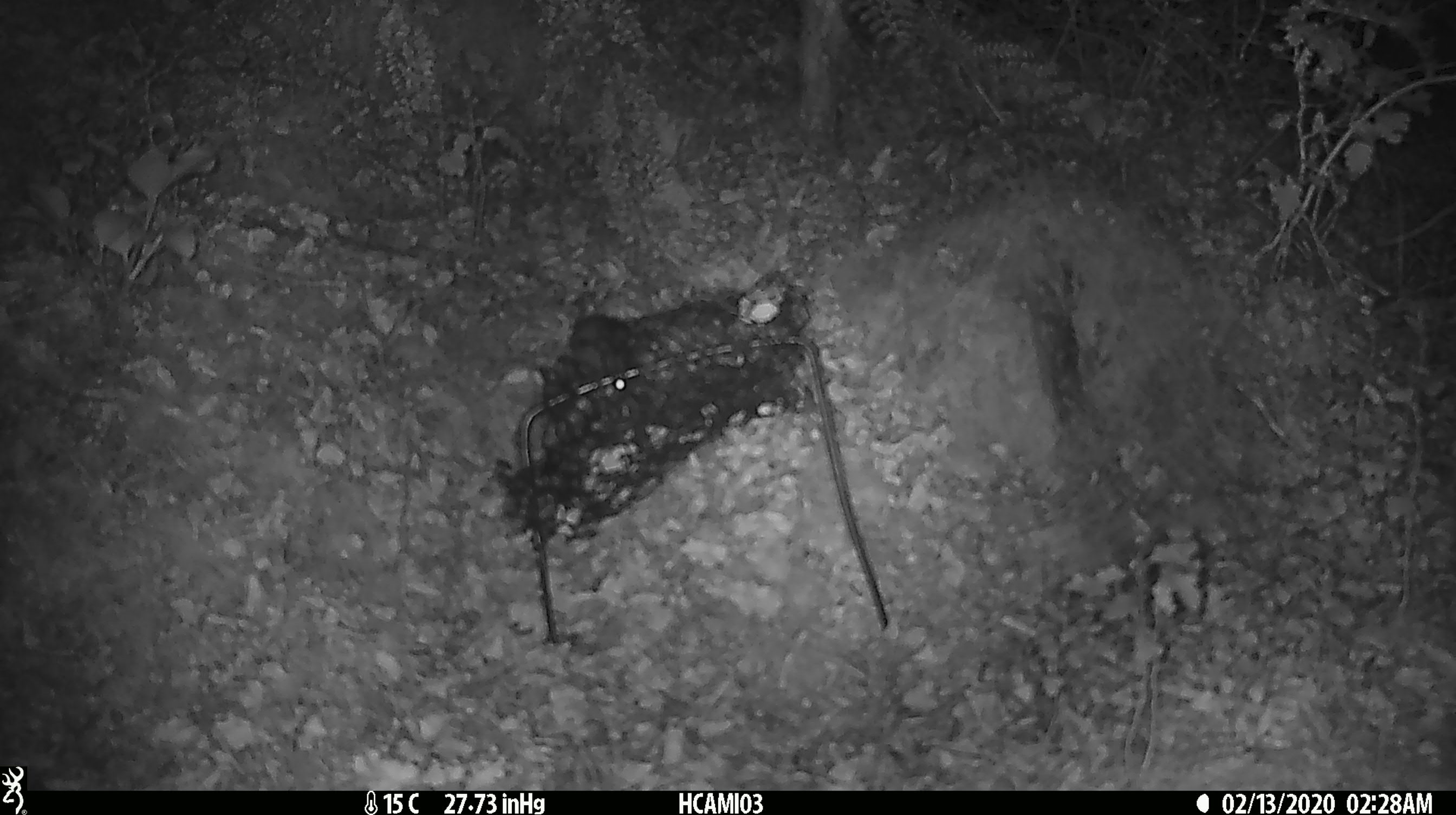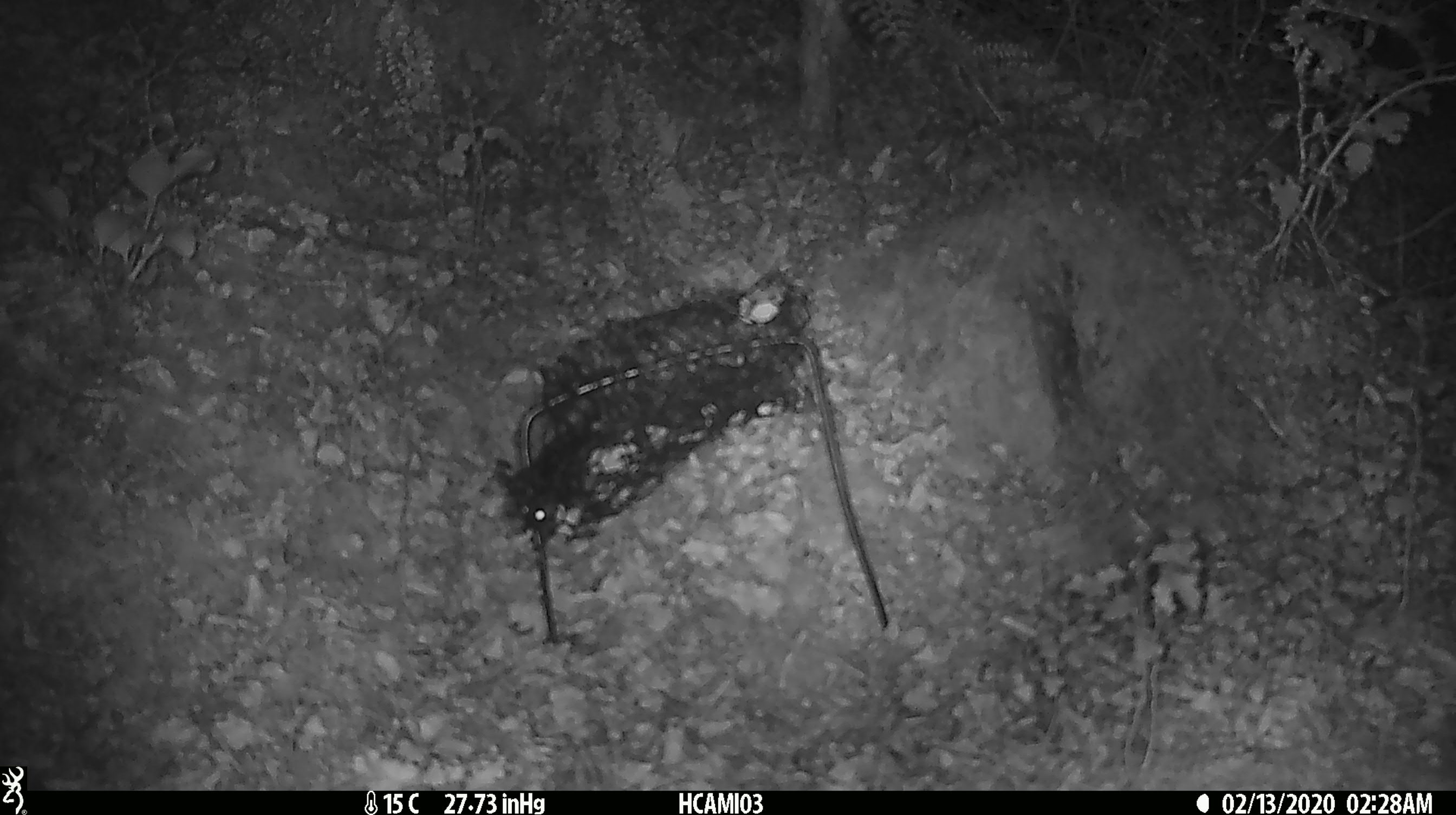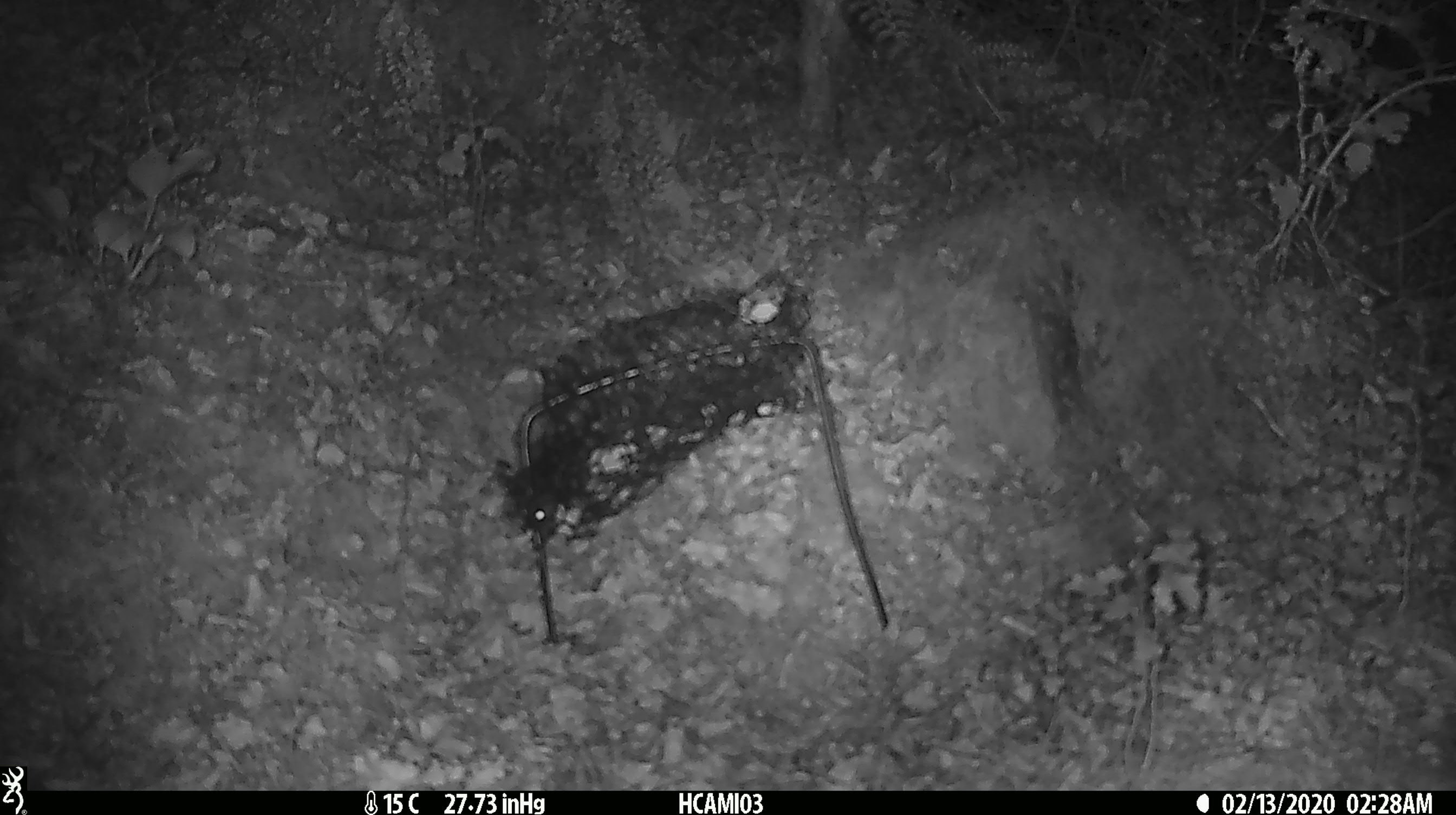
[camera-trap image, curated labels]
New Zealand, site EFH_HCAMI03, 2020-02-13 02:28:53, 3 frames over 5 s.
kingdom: Animalia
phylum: Chordata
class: Mammalia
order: Rodentia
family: Muridae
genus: Mus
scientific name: Mus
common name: mouse